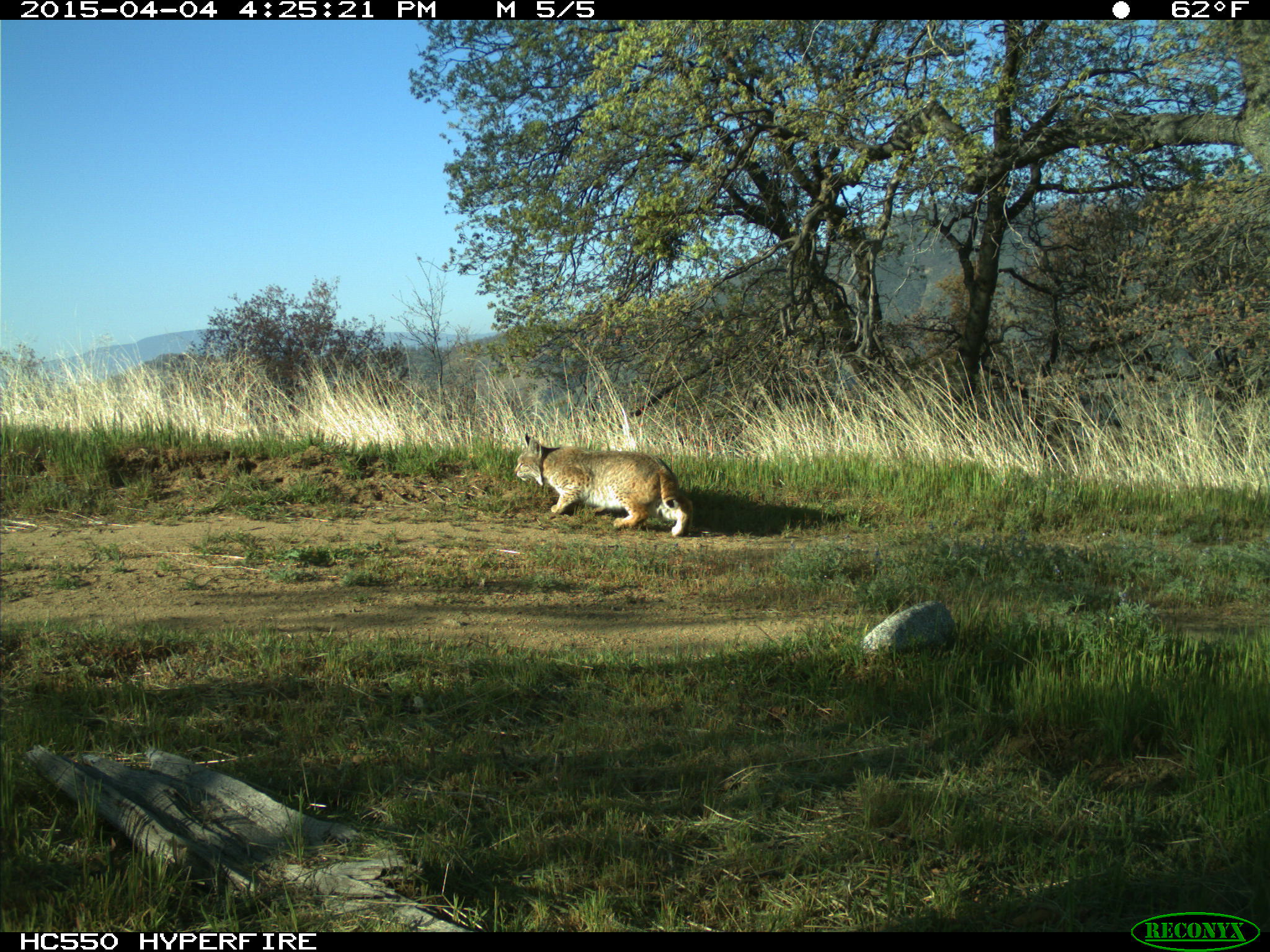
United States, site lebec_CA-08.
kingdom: Animalia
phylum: Chordata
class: Mammalia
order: Carnivora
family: Felidae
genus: Lynx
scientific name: Lynx rufus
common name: bobcat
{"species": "Lynx rufus (bobcat)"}